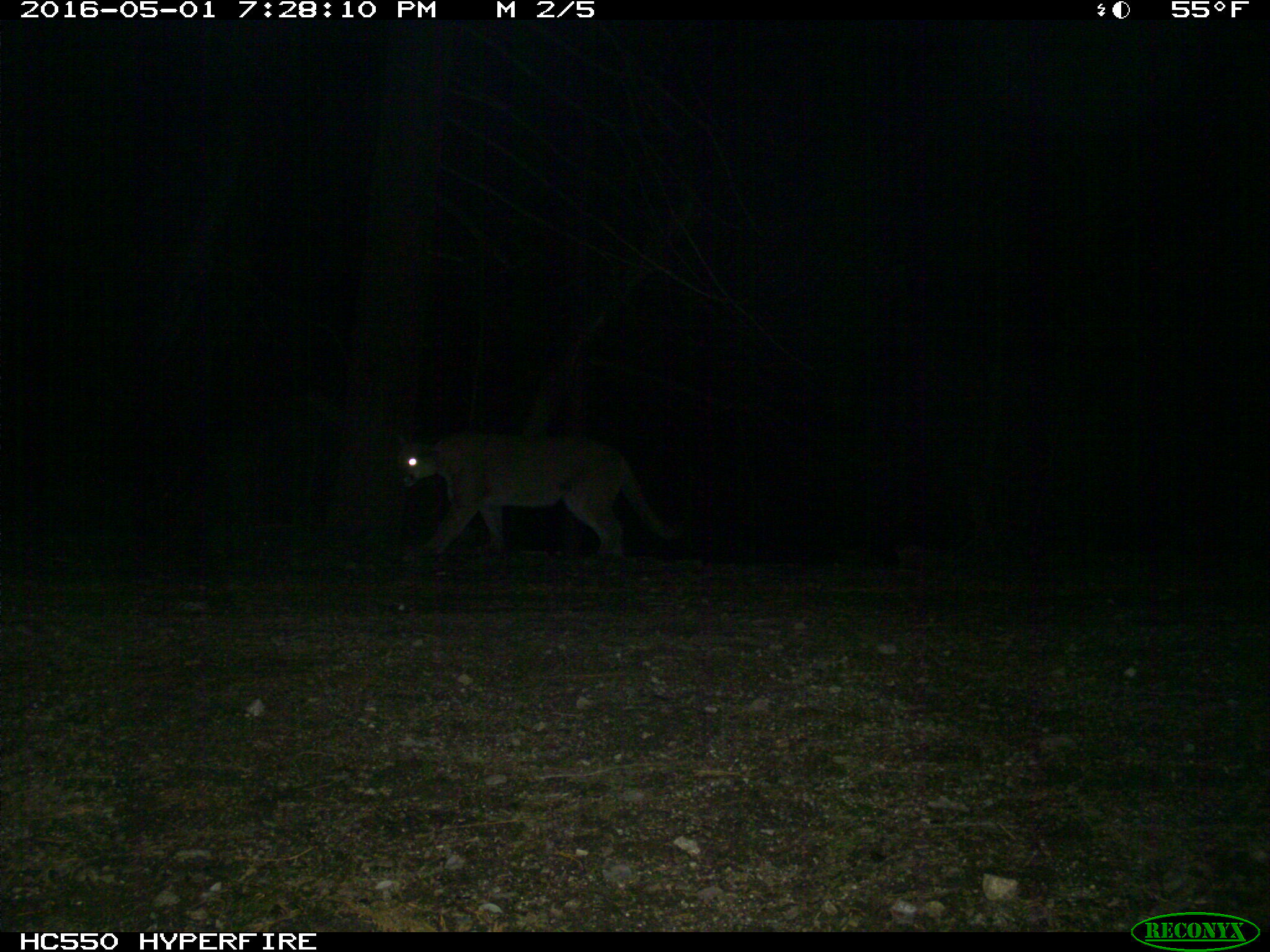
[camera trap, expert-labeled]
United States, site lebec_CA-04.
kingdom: Animalia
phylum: Chordata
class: Mammalia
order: Carnivora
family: Felidae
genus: Puma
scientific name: Puma concolor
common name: mountain lion